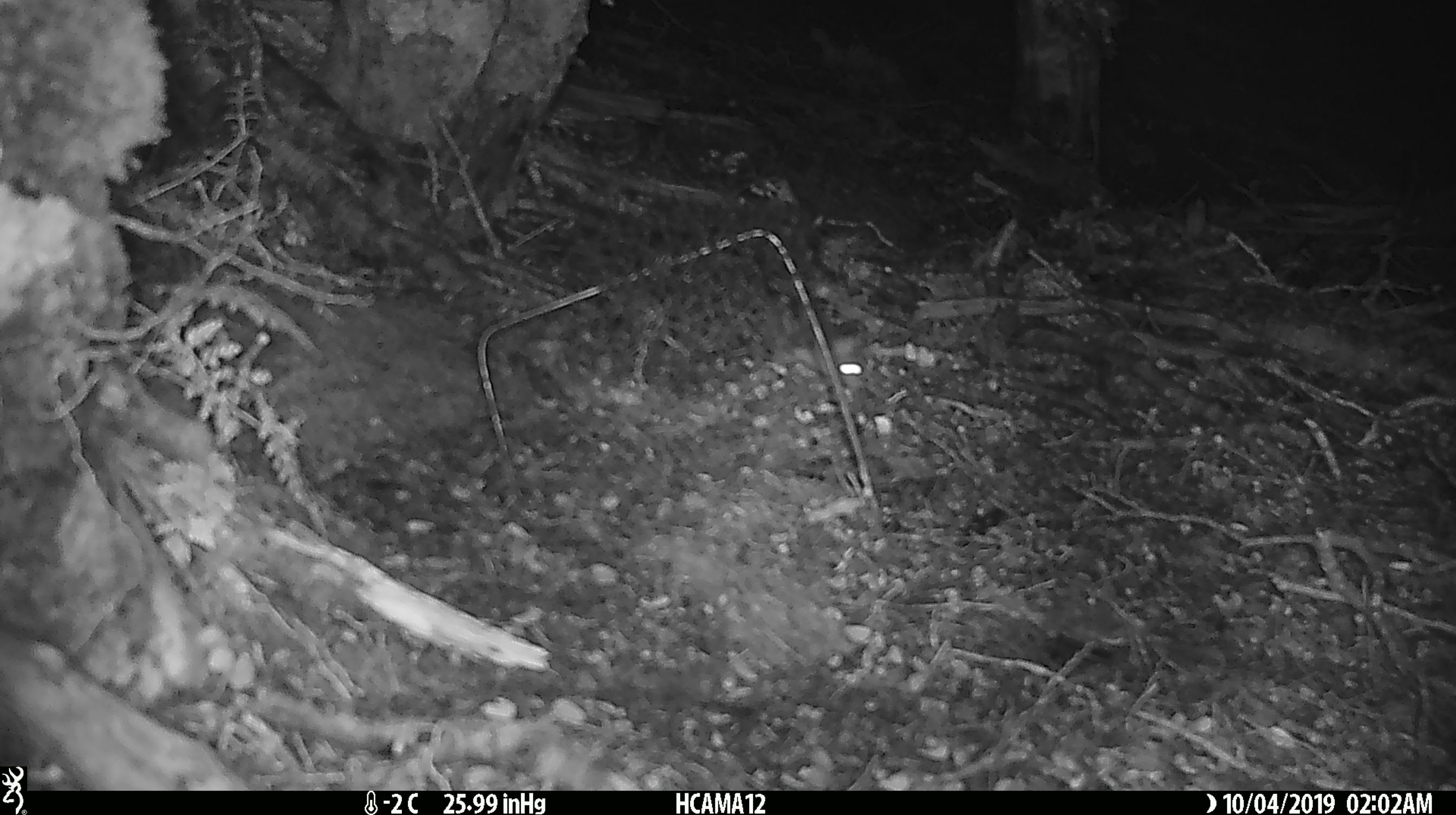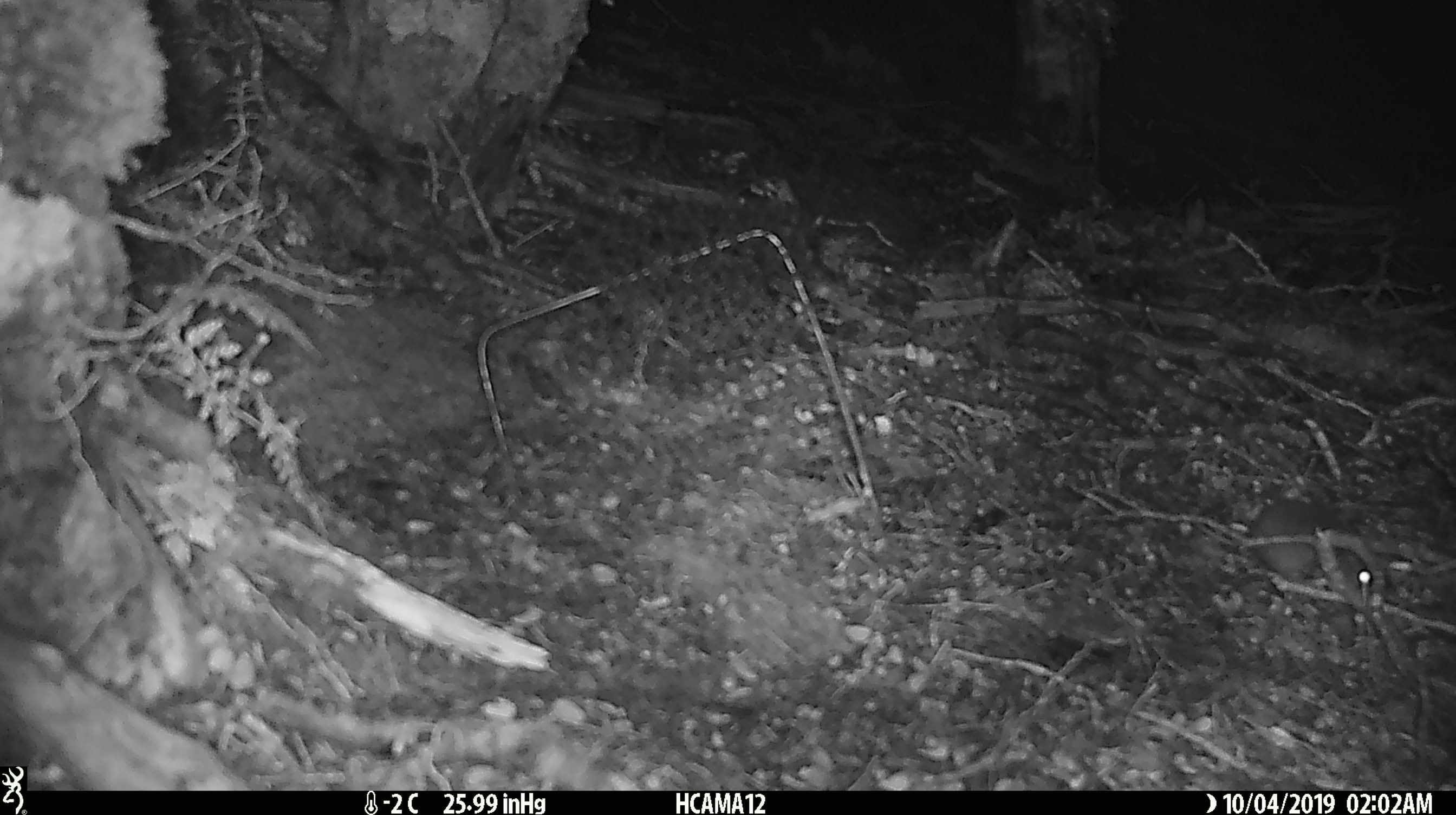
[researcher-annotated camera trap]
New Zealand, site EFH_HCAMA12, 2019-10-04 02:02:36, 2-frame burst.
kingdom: Animalia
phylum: Chordata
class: Mammalia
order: Rodentia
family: Muridae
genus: Mus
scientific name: Mus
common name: mouse